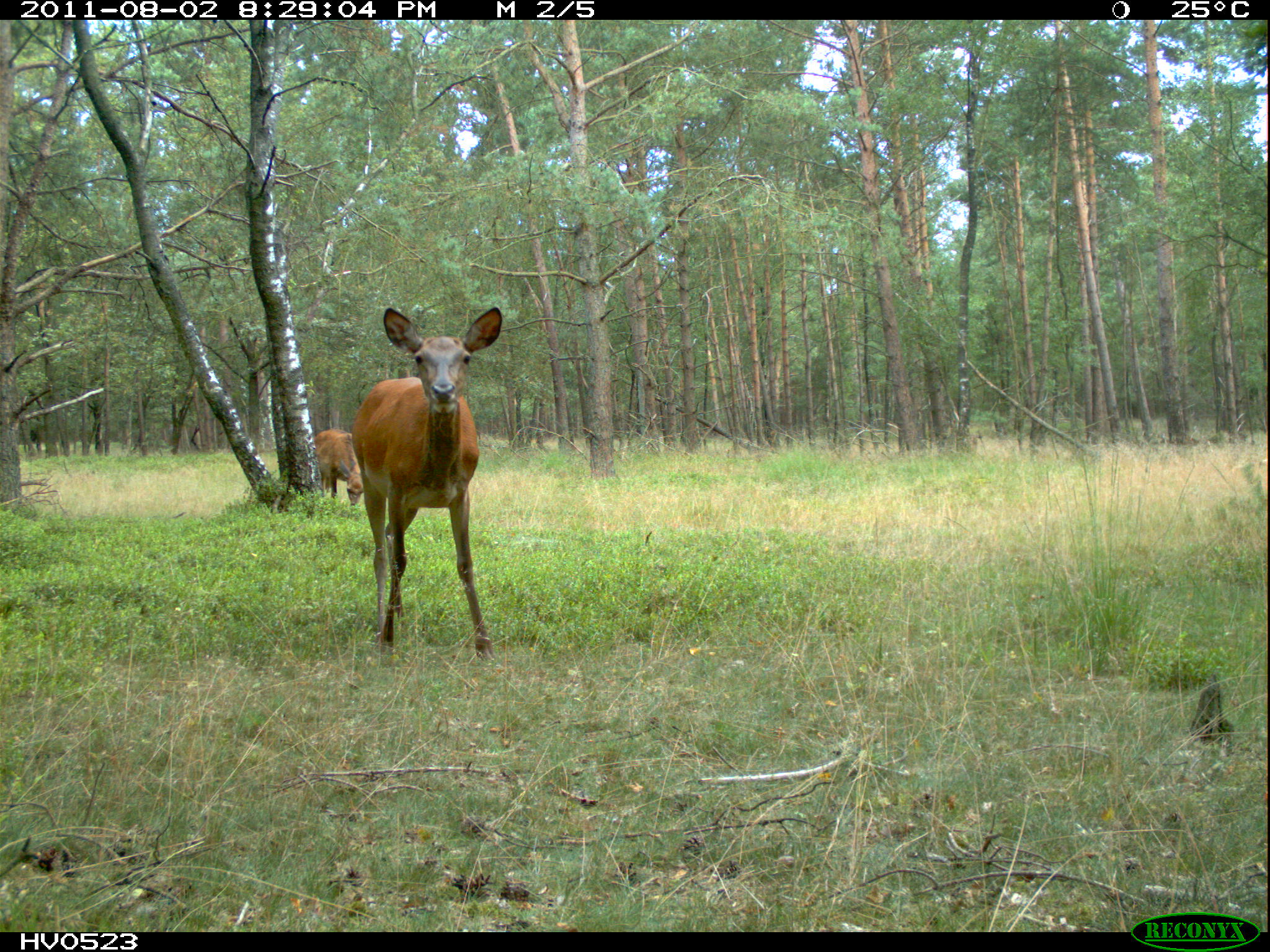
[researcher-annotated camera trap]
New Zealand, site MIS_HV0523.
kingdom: Animalia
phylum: Chordata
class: Mammalia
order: Artiodactyla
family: Cervidae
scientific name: Cervidae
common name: deer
Deer (Cervidae).